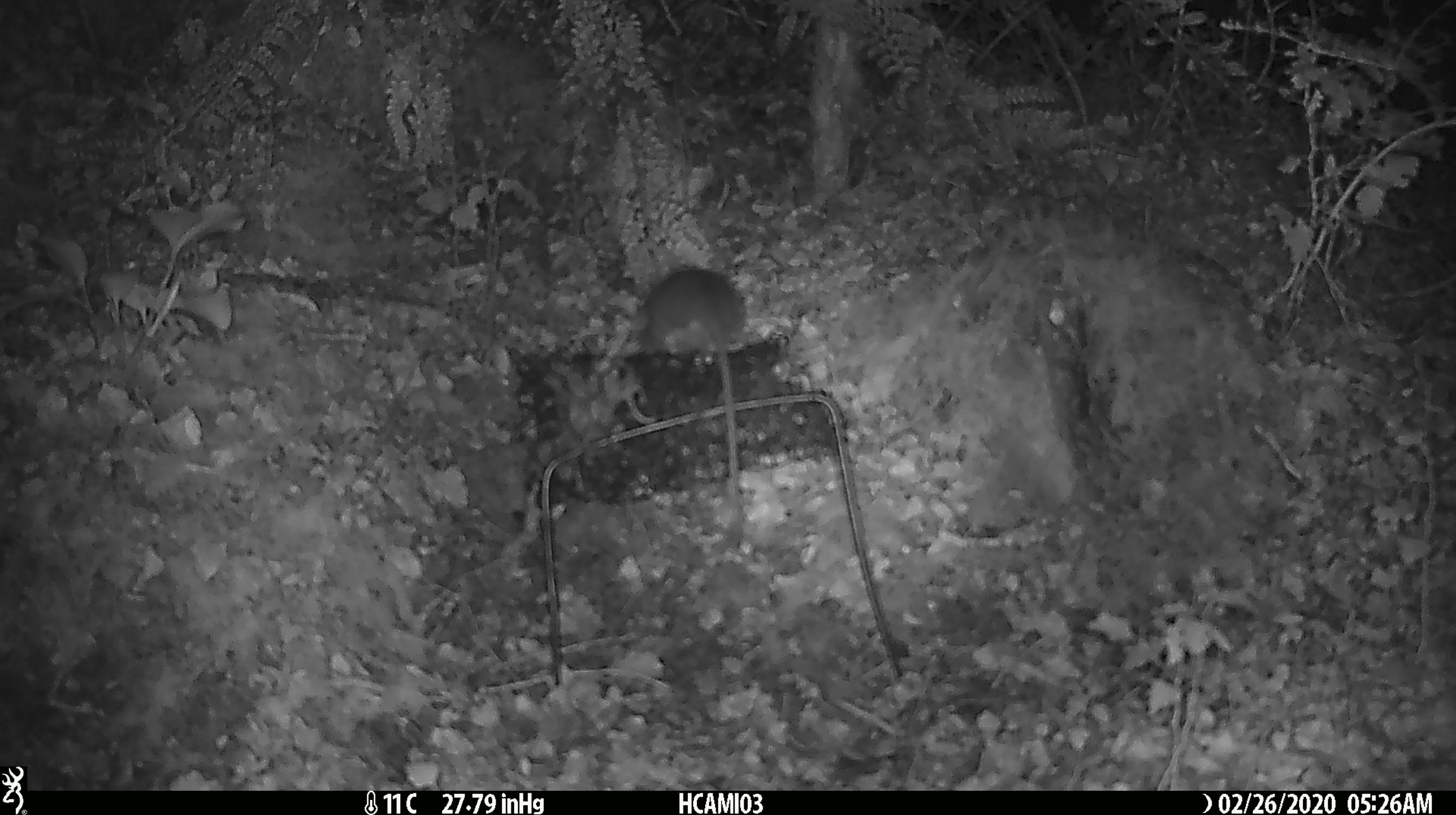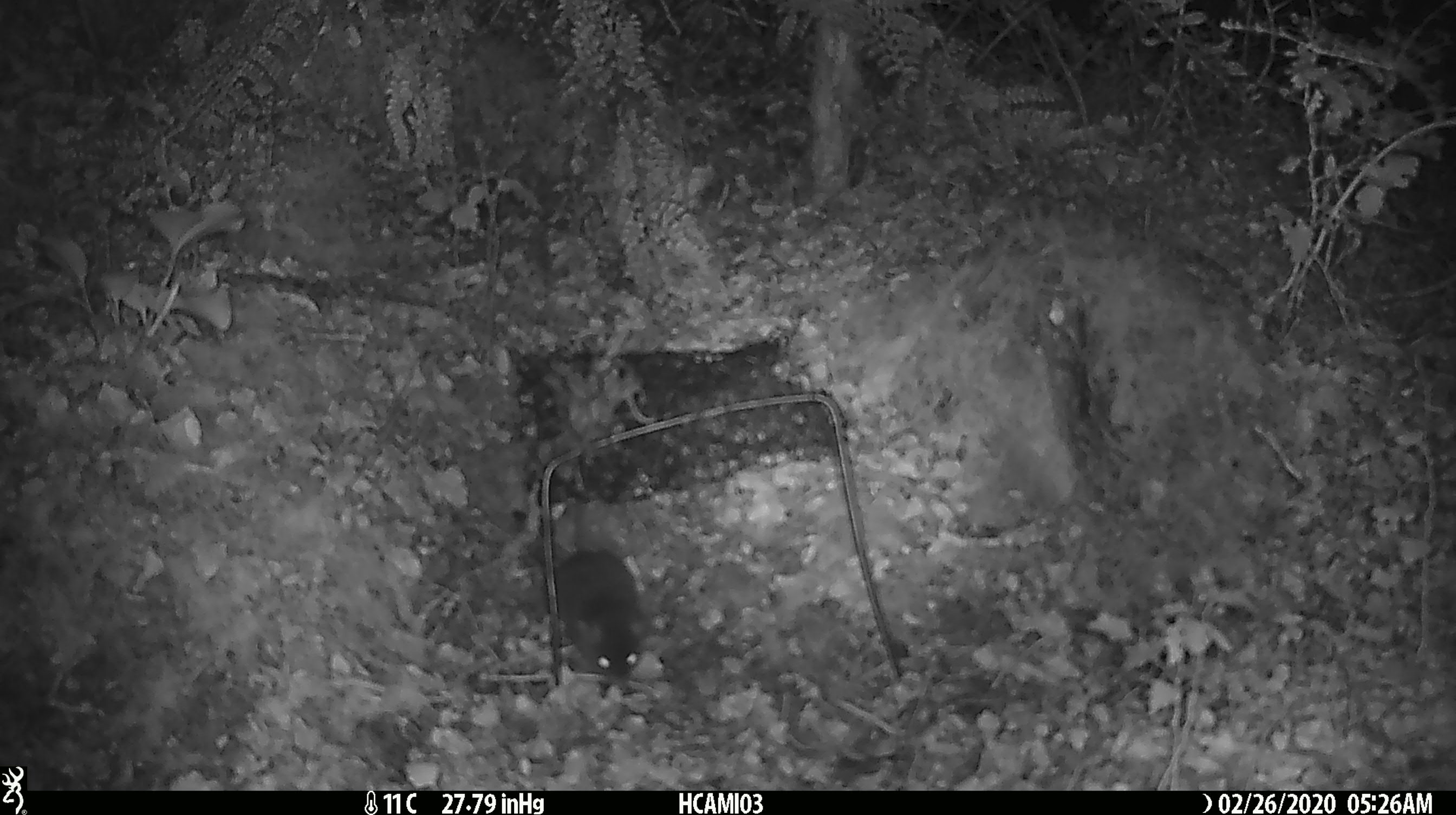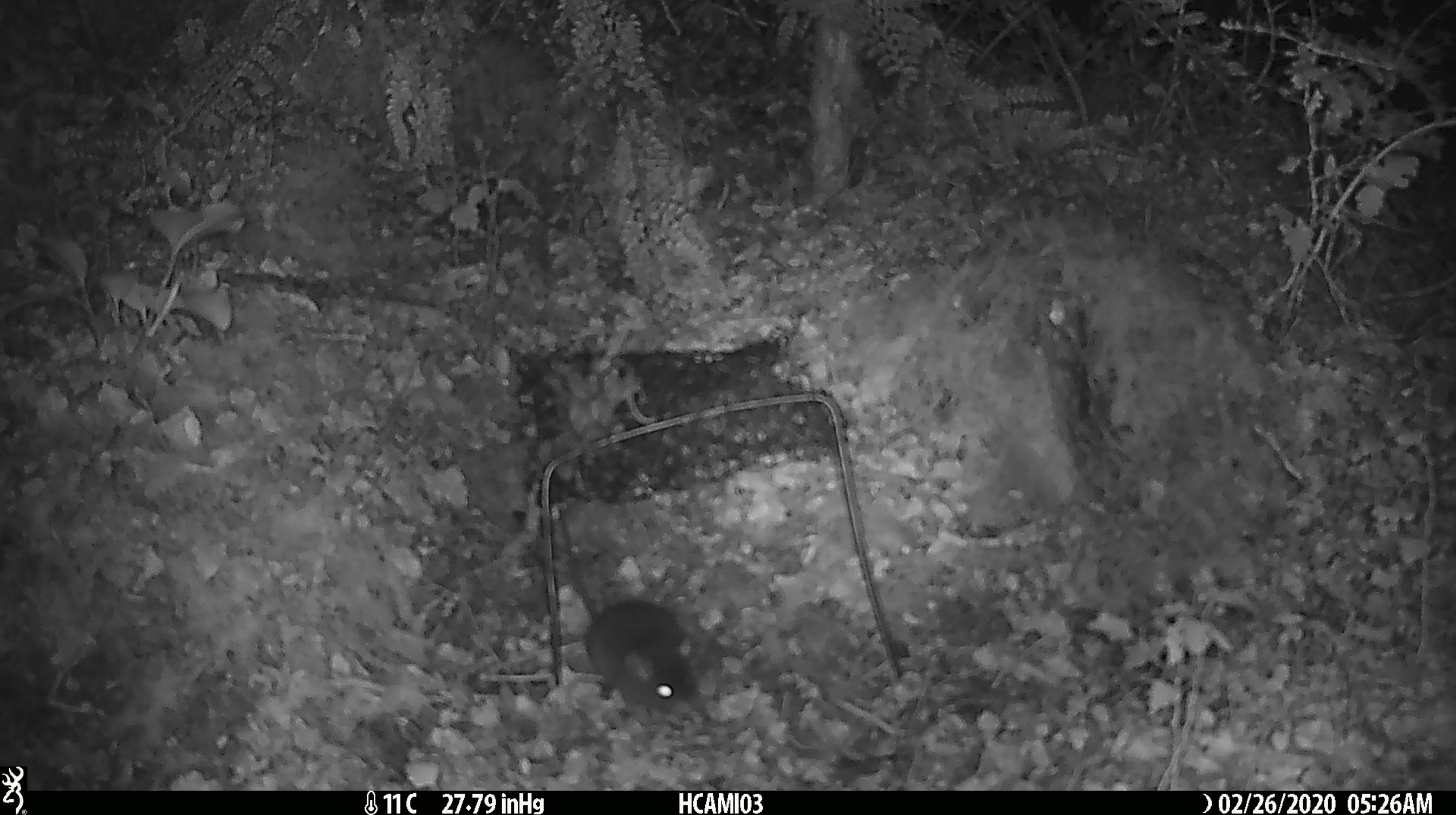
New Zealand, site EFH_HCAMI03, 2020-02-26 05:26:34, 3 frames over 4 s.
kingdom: Animalia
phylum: Chordata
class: Mammalia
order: Rodentia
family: Muridae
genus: Mus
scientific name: Mus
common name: mouse